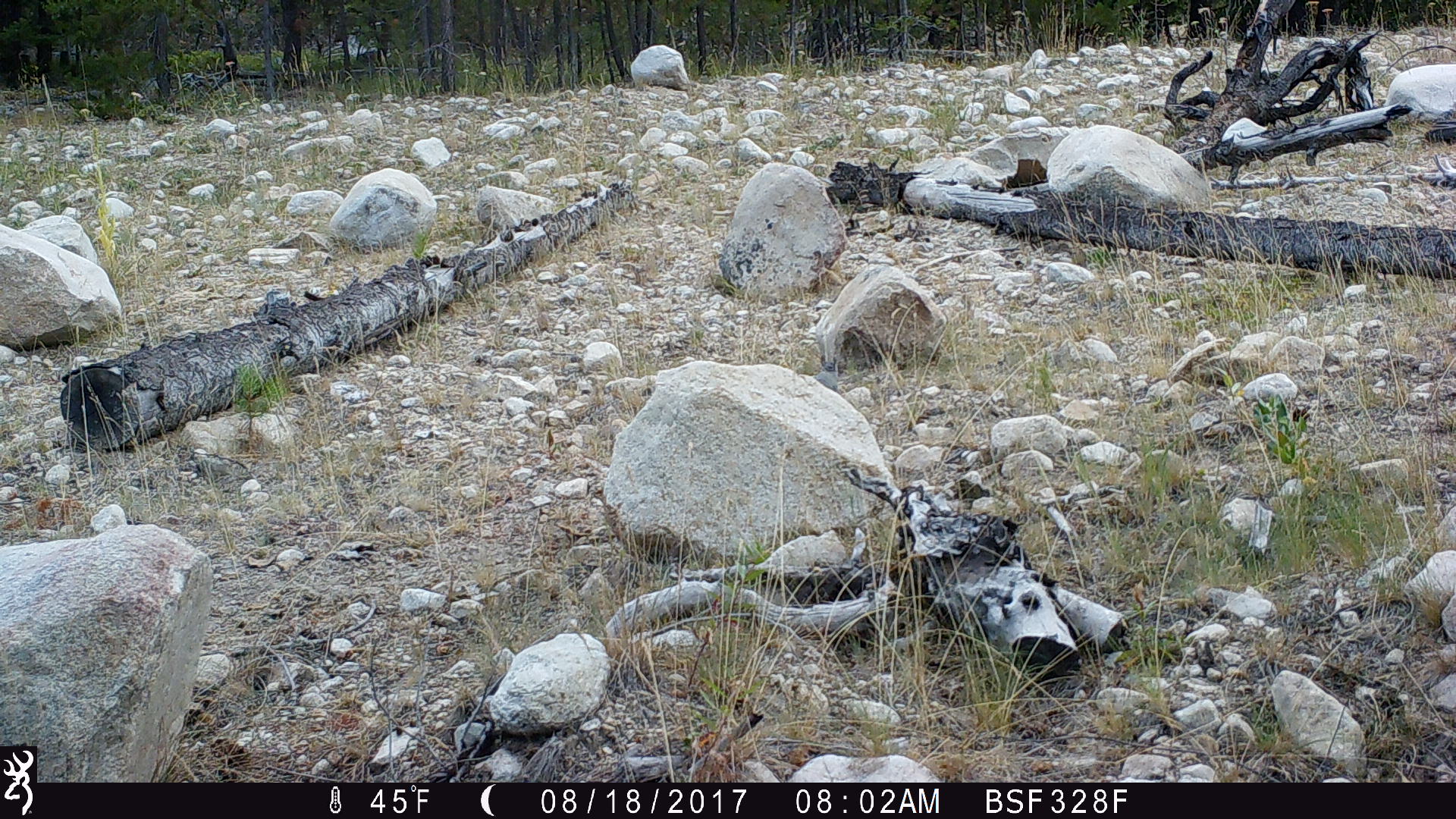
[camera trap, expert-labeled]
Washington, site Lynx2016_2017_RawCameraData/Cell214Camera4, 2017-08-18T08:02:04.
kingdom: Animalia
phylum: Chordata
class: Mammalia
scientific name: Mammalia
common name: small mammal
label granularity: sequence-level